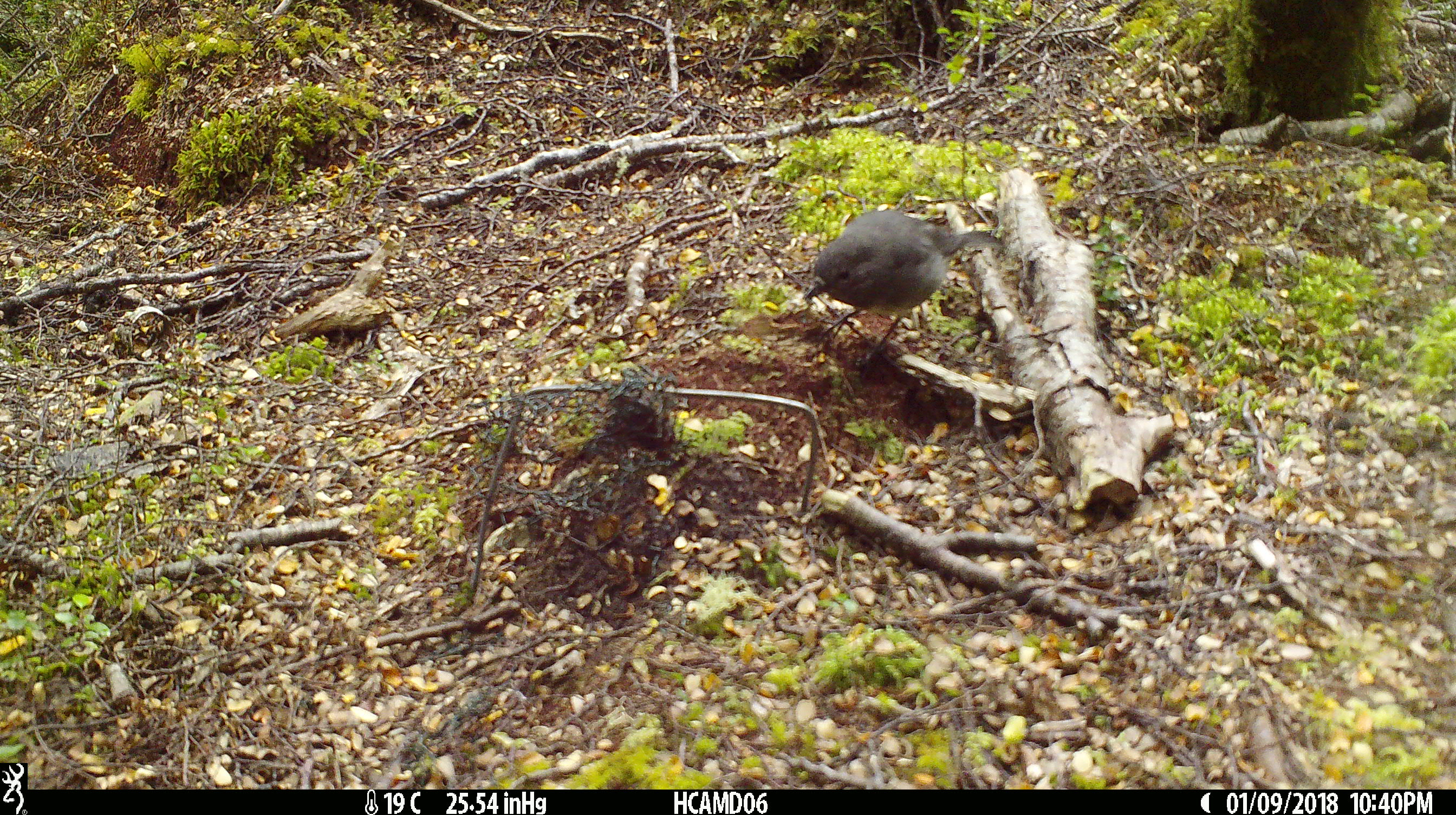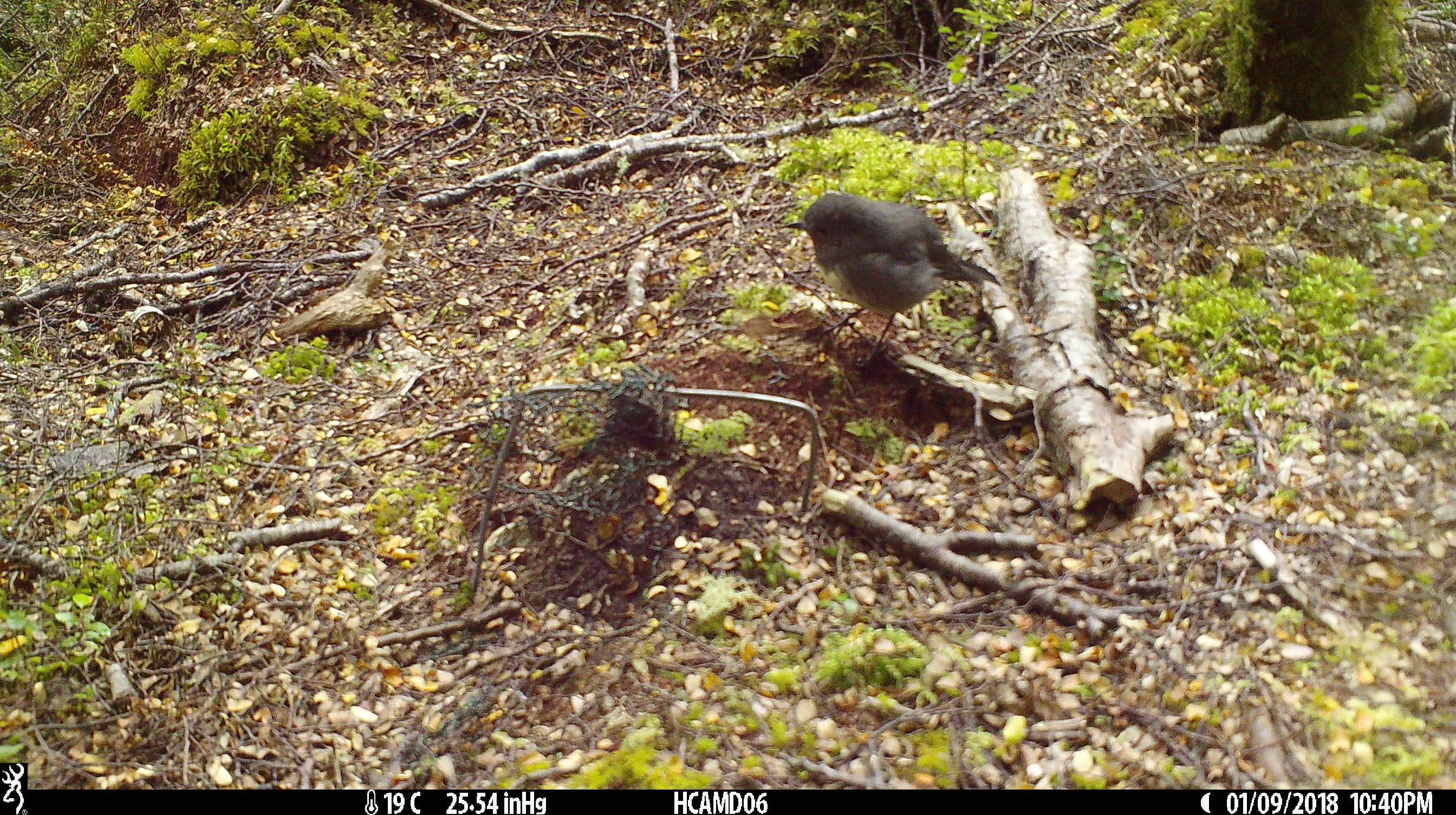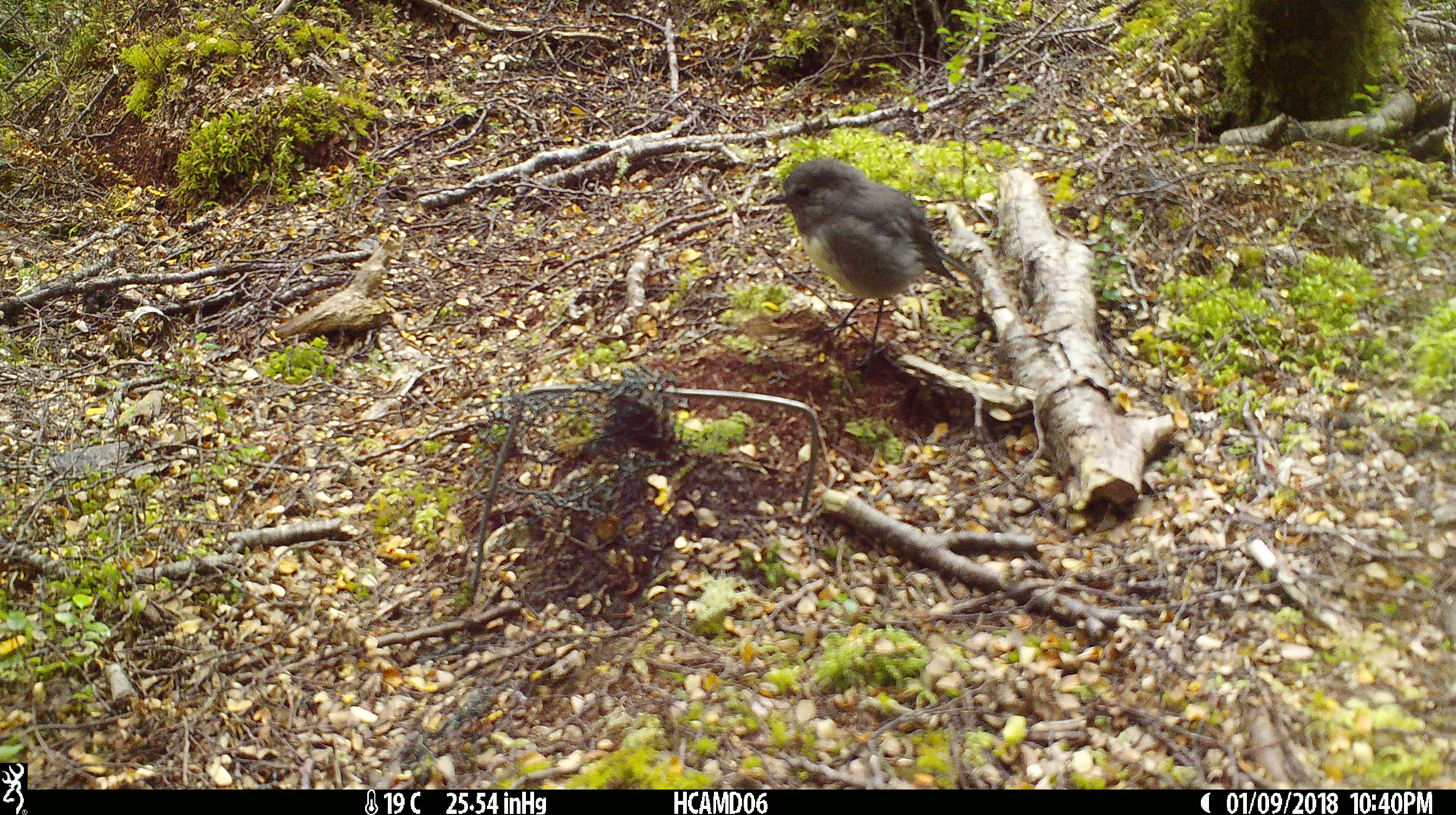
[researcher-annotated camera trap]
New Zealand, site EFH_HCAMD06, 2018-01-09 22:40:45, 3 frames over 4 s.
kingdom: Animalia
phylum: Chordata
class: Aves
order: Passeriformes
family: Petroicidae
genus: Petroica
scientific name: Petroica australis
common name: new zealand robin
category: robin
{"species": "robin (new zealand robin) (Petroica australis)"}